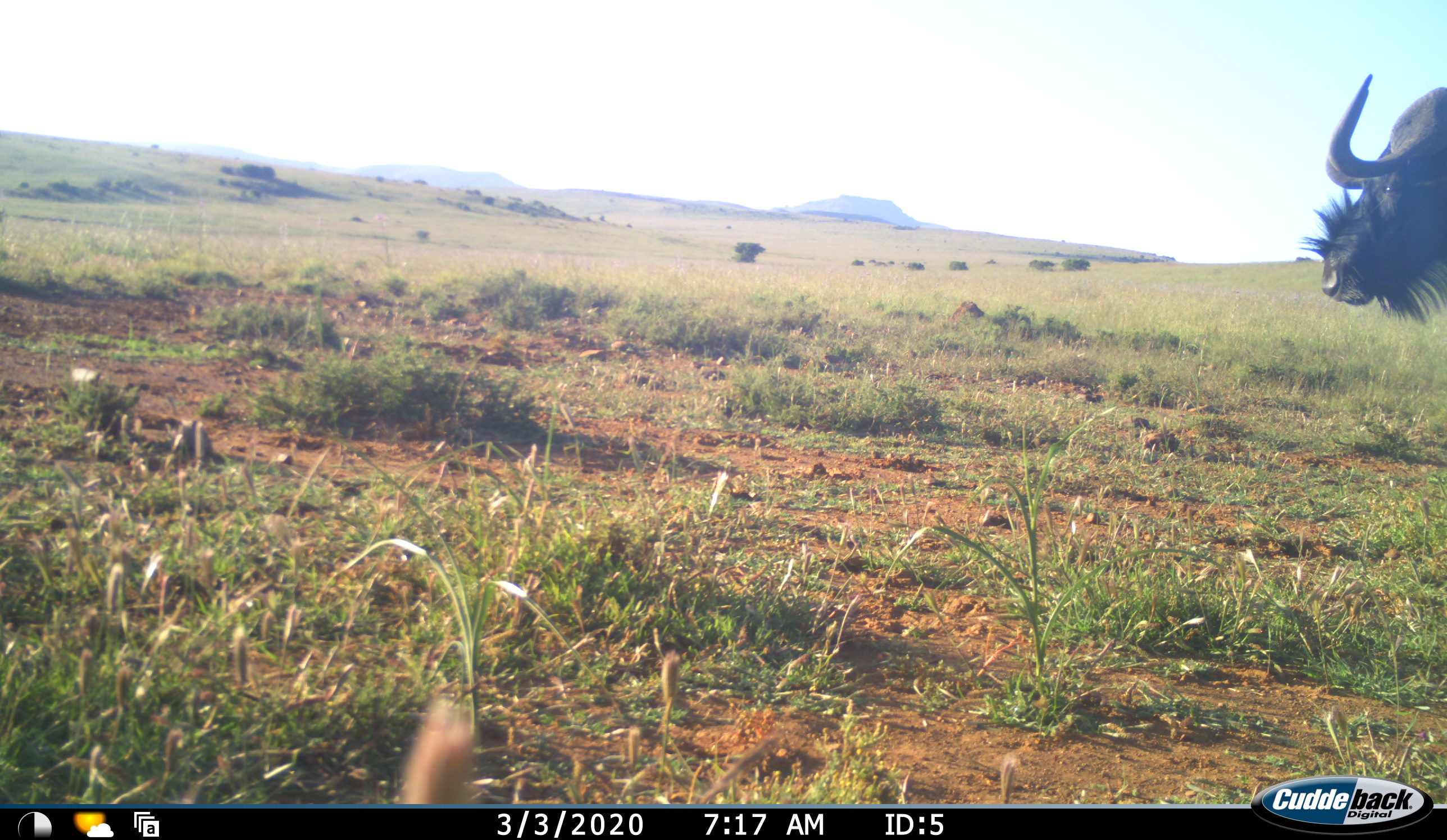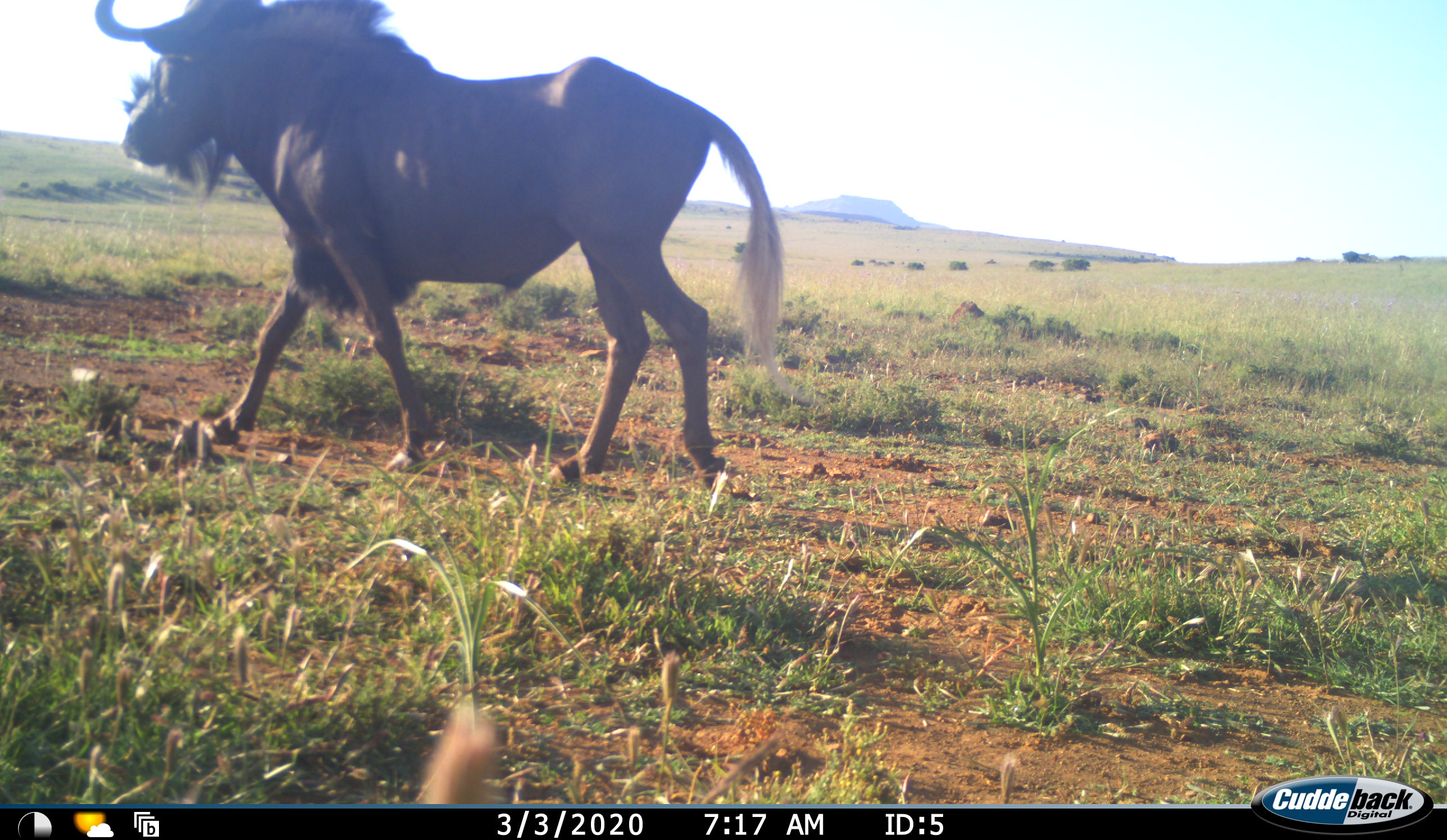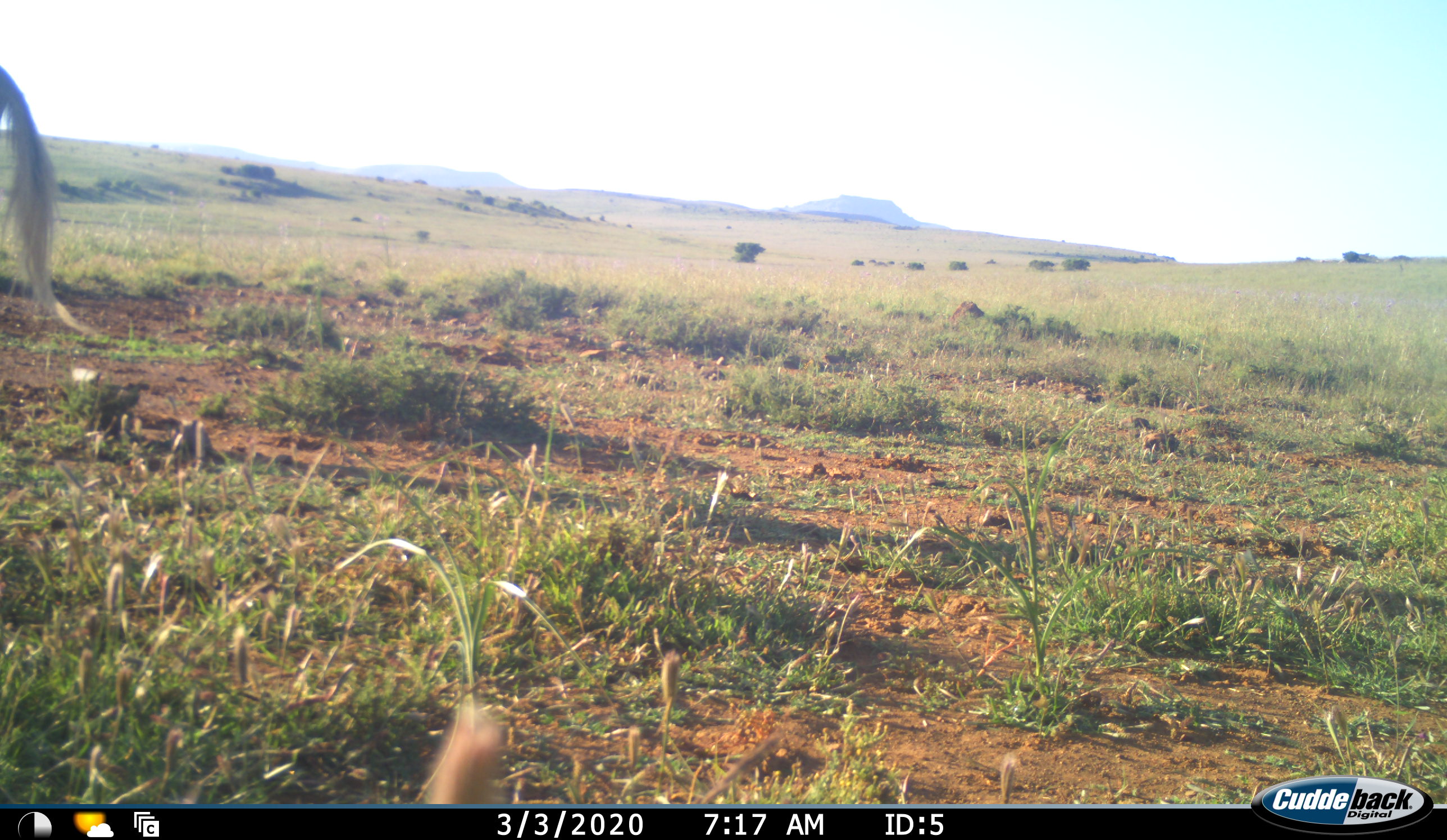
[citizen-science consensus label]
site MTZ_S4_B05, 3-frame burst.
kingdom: Animalia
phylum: Chordata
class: Mammalia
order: Artiodactyla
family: Bovidae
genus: Connochaetes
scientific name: Connochaetes gnou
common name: black wildebeest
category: wildebeestblack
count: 1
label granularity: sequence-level